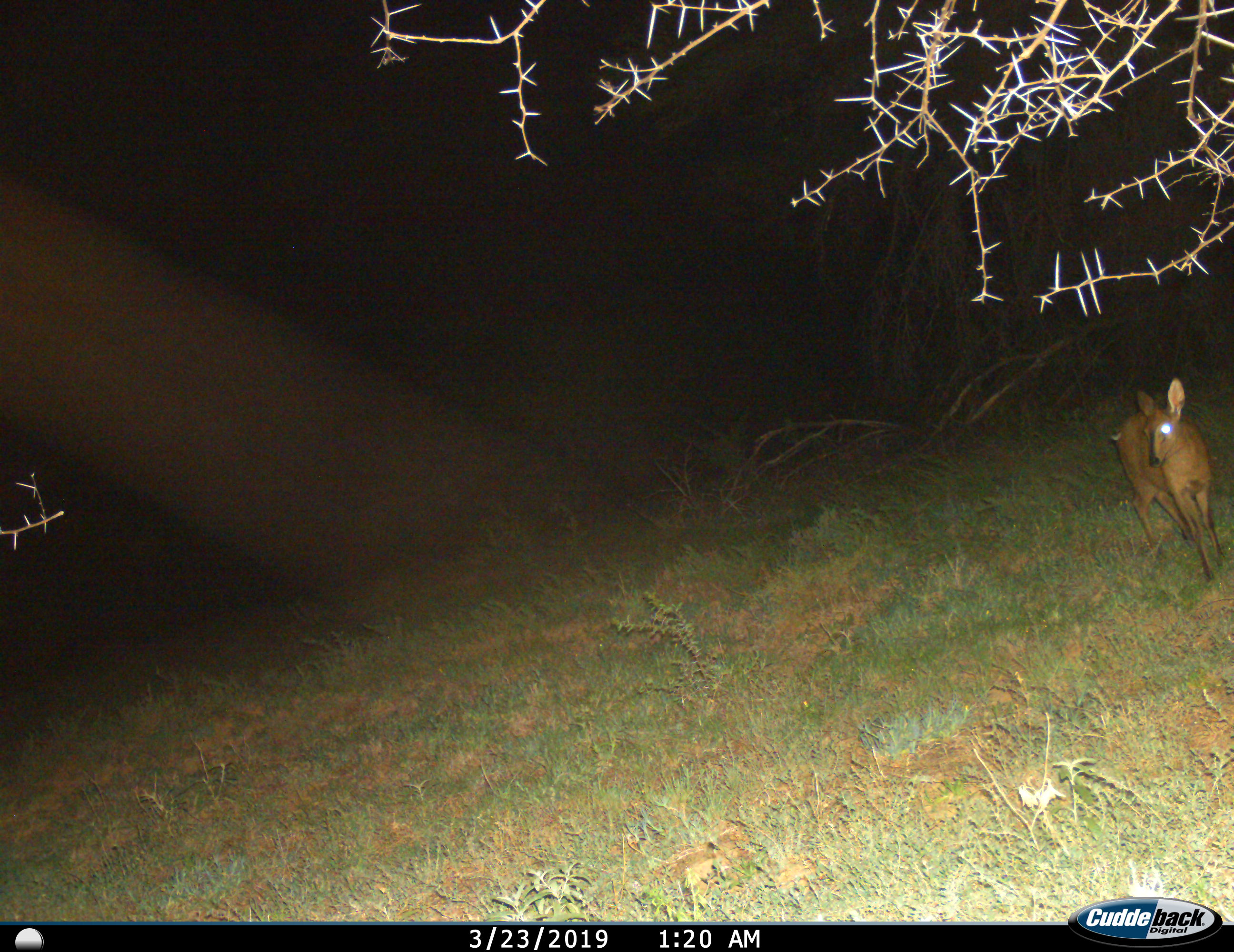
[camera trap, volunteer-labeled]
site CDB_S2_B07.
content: unidentified animal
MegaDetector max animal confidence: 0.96